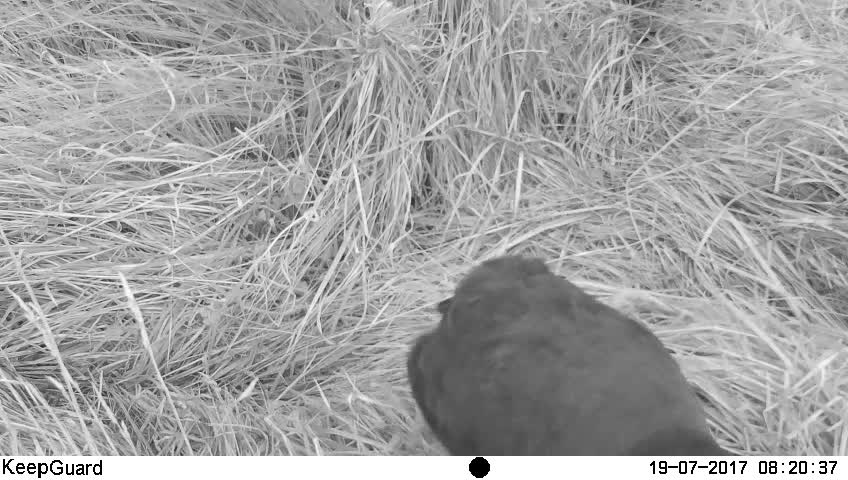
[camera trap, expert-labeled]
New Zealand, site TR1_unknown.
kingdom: Animalia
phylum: Chordata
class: Aves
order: Gruiformes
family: Rallidae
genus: Porphyrio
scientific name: Porphyrio mantelli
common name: takahe